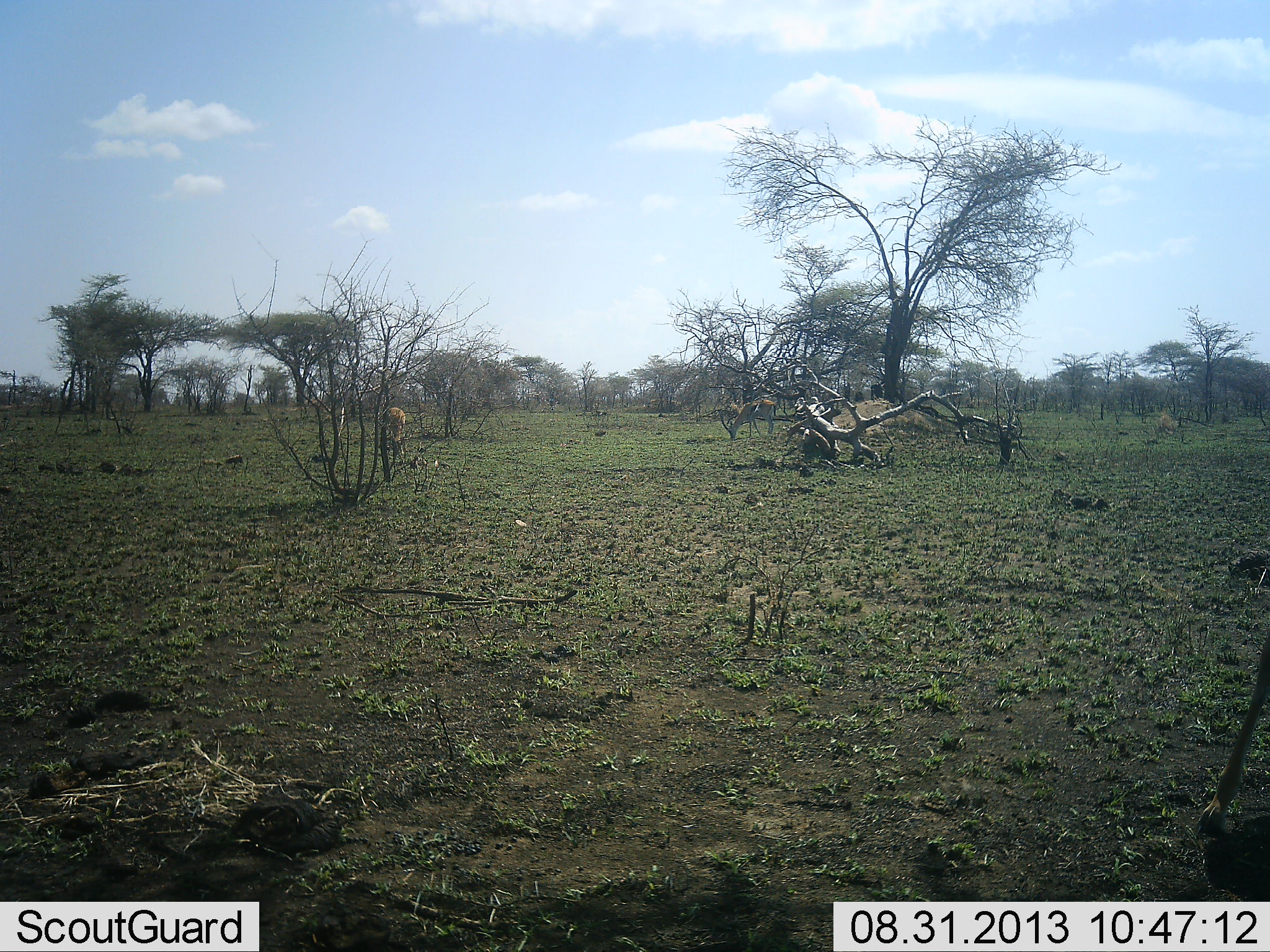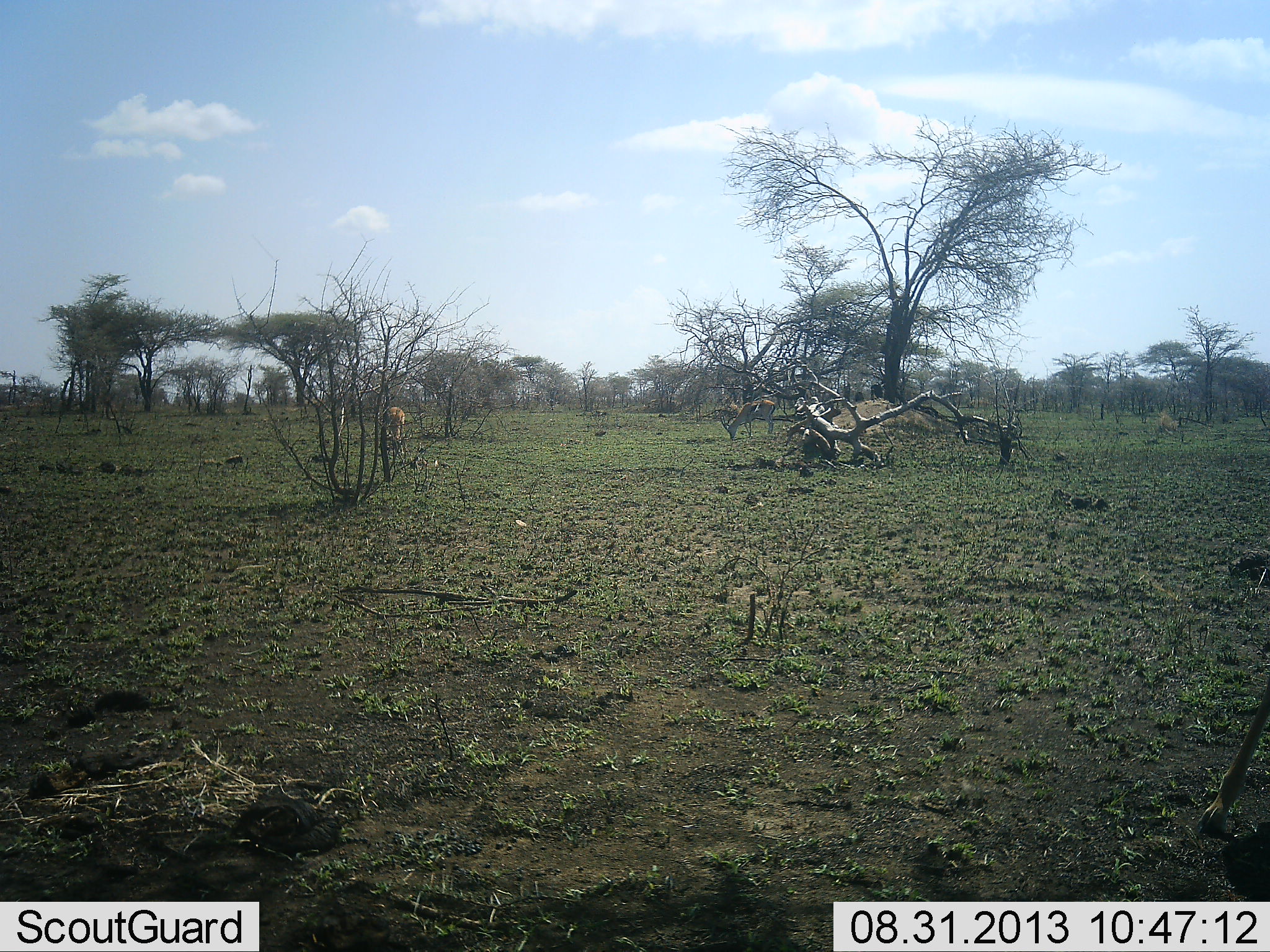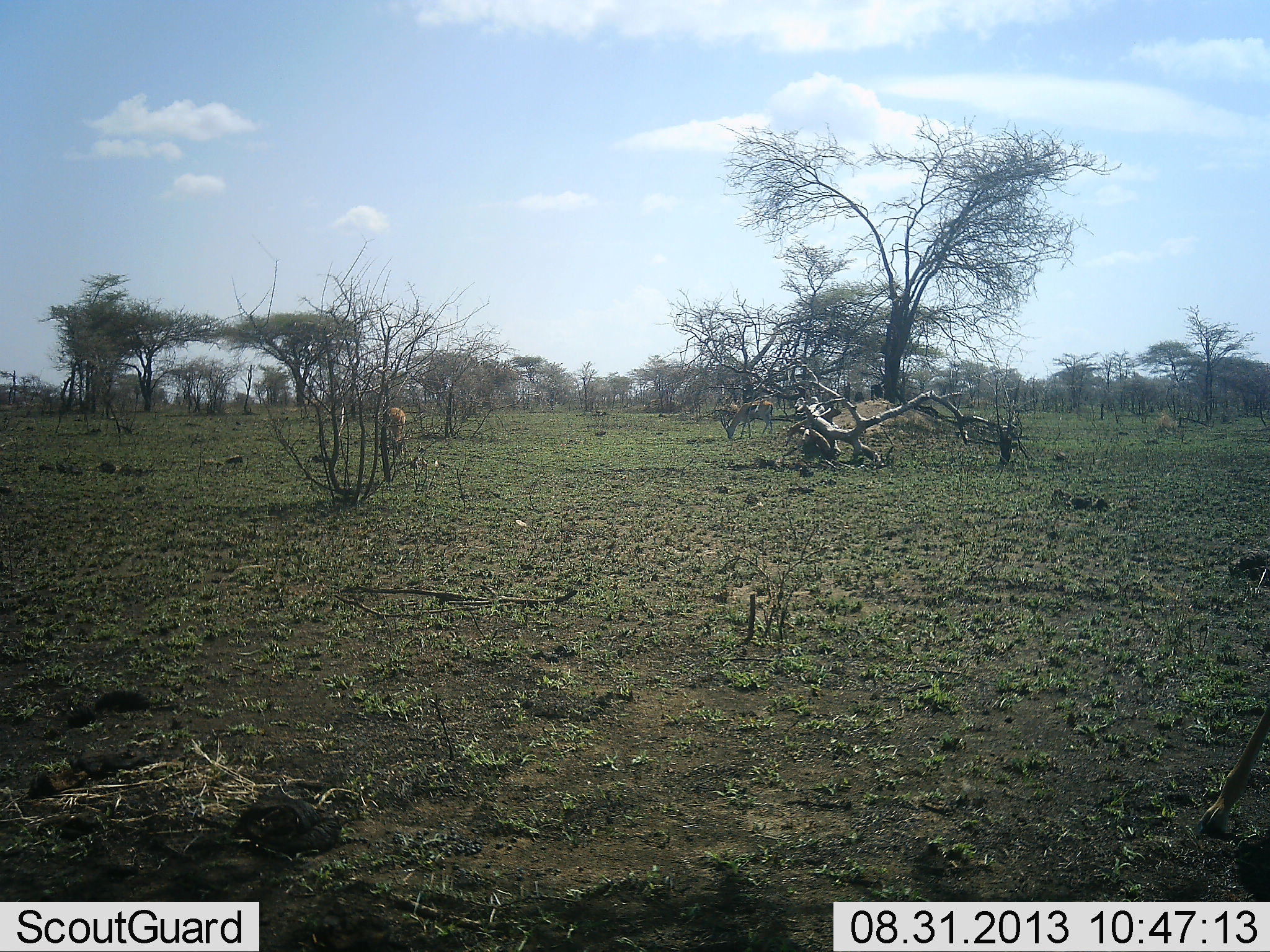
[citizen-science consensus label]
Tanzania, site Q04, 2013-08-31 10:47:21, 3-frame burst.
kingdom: Animalia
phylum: Chordata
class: Mammalia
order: Artiodactyla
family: Bovidae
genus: Aepyceros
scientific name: Aepyceros melampus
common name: impala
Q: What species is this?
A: Impala (Aepyceros melampus).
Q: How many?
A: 4.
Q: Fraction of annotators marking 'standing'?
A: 50%.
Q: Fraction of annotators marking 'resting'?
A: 0%.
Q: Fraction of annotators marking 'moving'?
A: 0%.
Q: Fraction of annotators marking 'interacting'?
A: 0%.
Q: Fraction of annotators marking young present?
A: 0%.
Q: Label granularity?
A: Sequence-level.